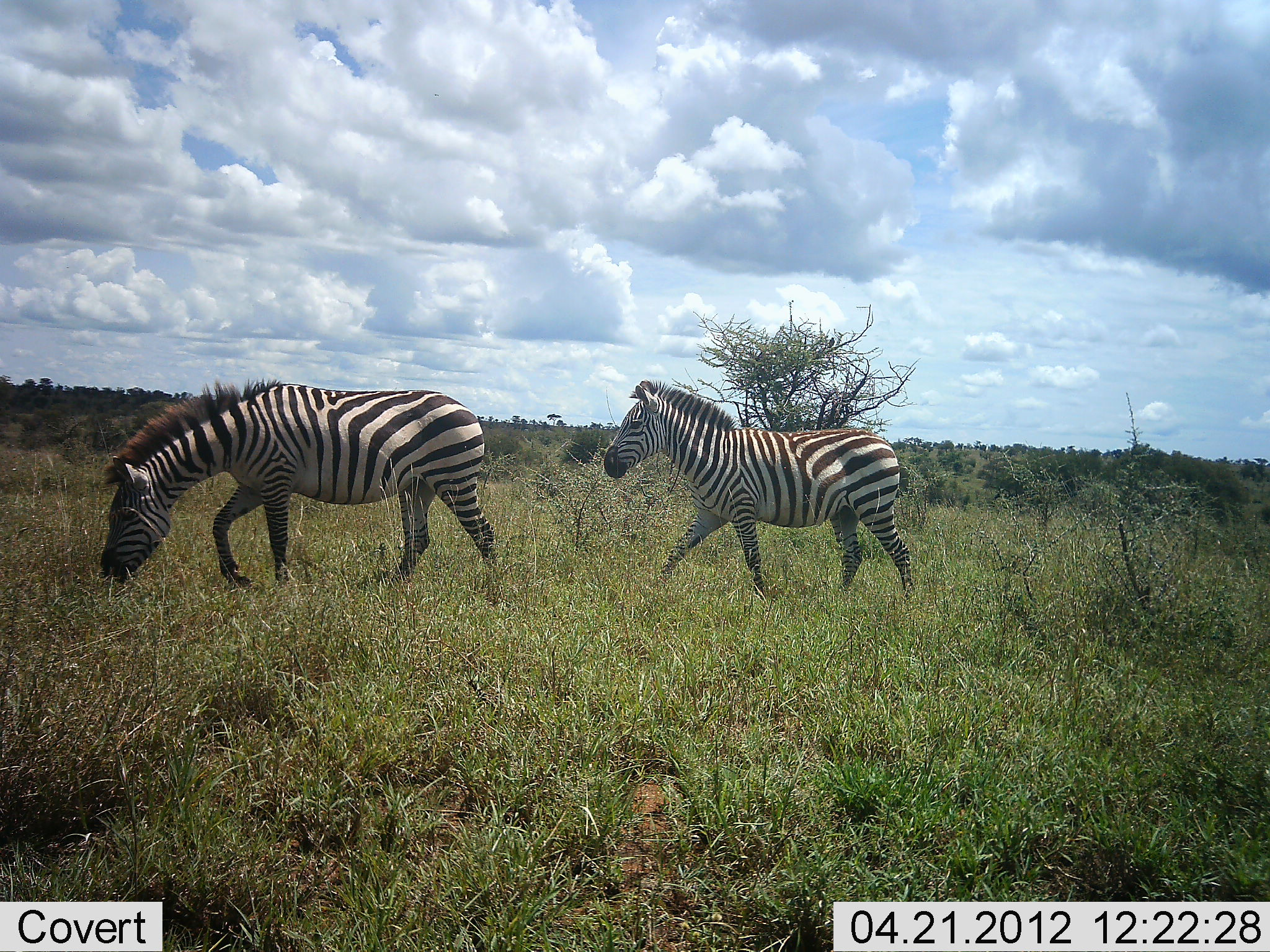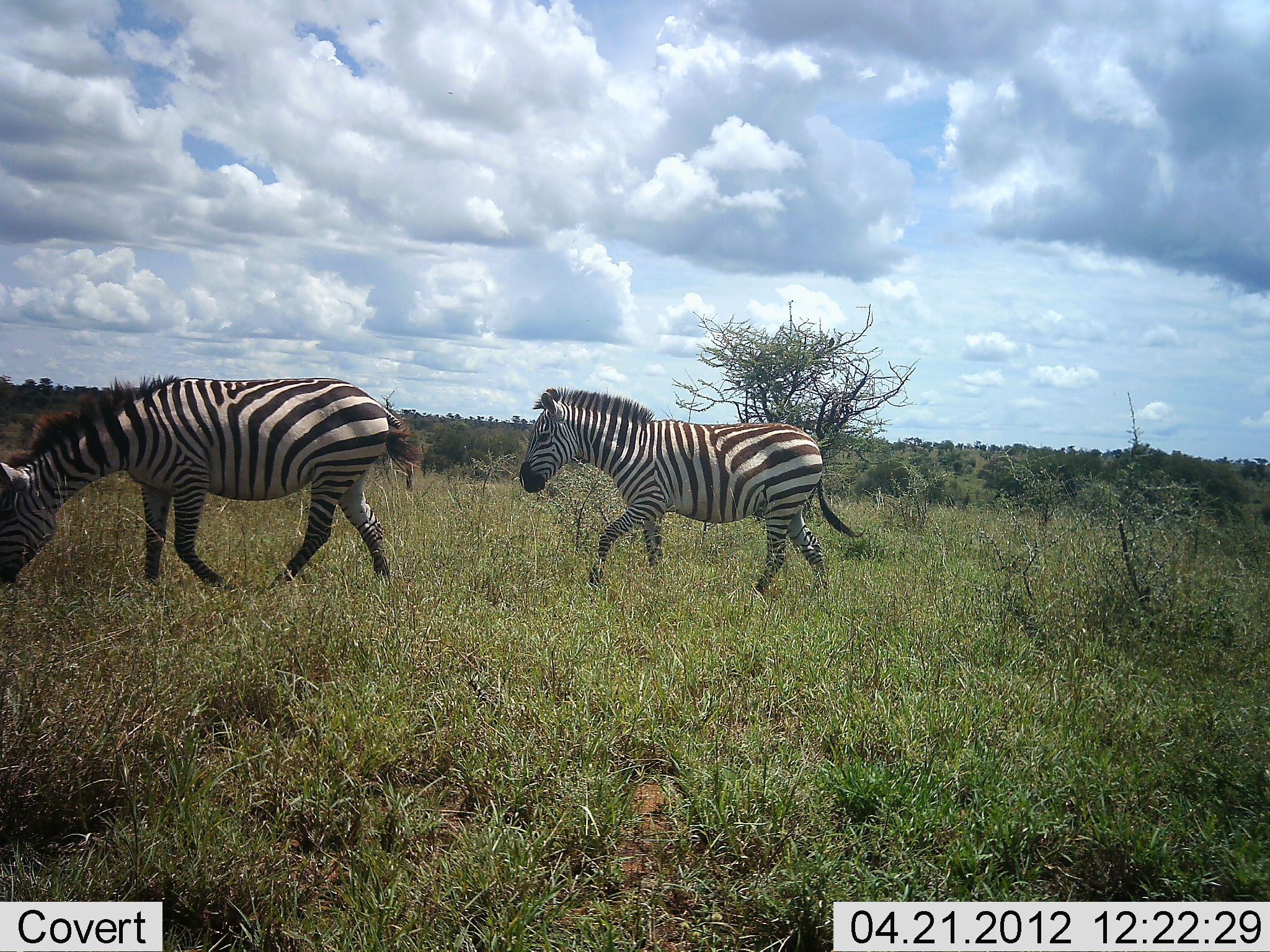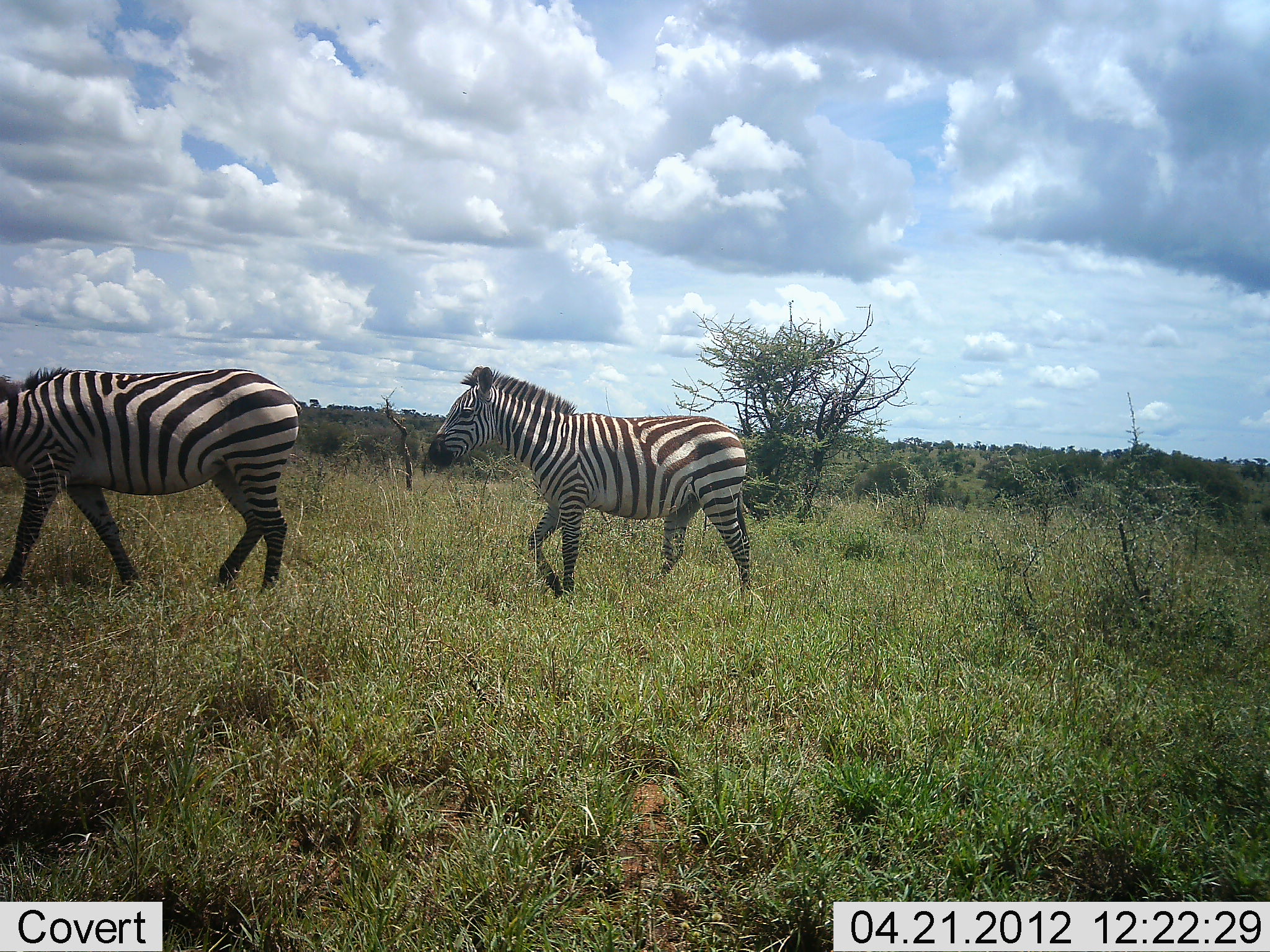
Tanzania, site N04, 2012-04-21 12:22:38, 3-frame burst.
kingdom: Animalia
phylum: Chordata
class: Mammalia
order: Perissodactyla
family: Equidae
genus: Equus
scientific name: Equus quagga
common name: plains zebra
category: zebra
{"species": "zebra (plains zebra) (Equus quagga)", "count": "2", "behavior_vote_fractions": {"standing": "5%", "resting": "0%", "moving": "100%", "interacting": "0%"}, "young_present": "5%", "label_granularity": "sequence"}